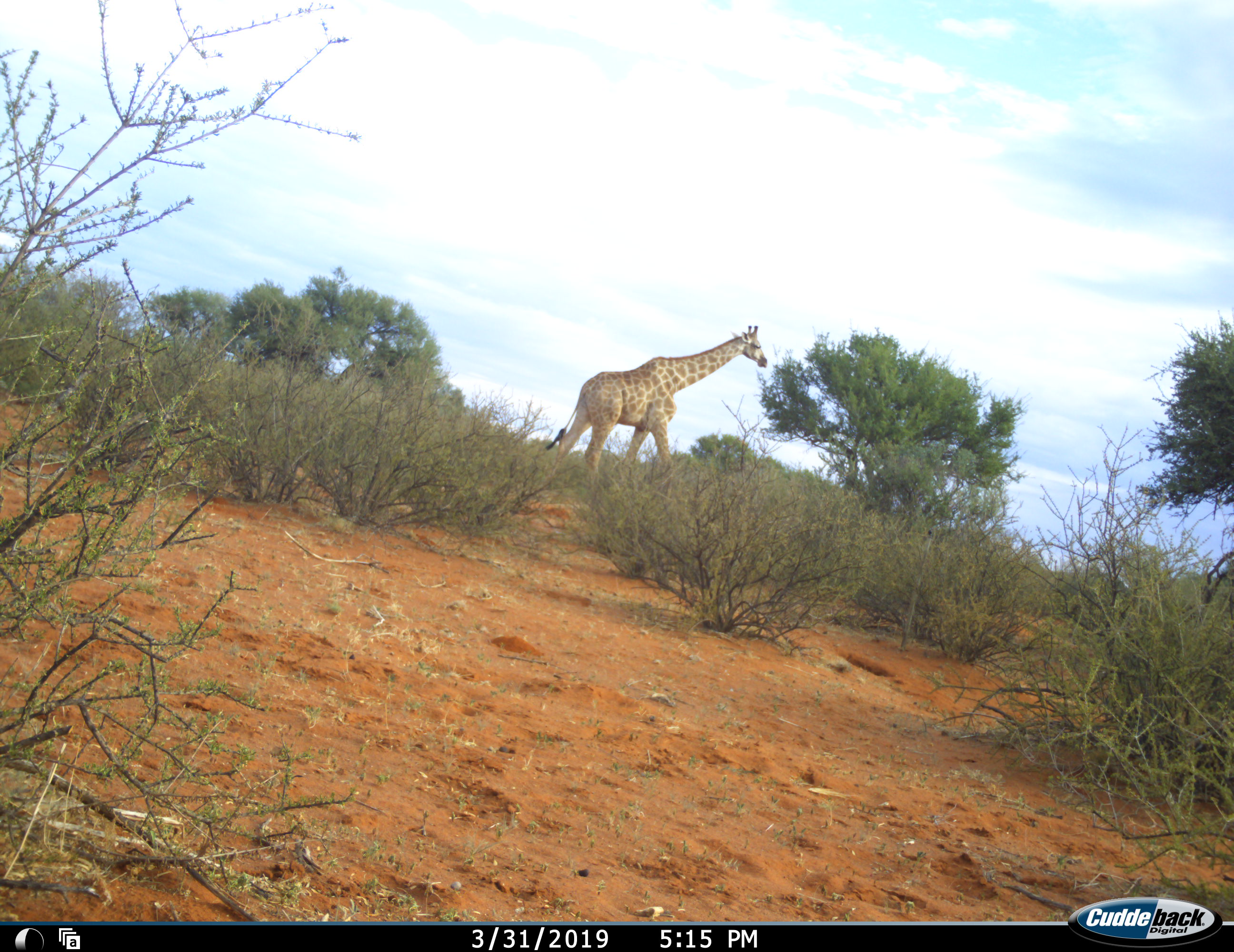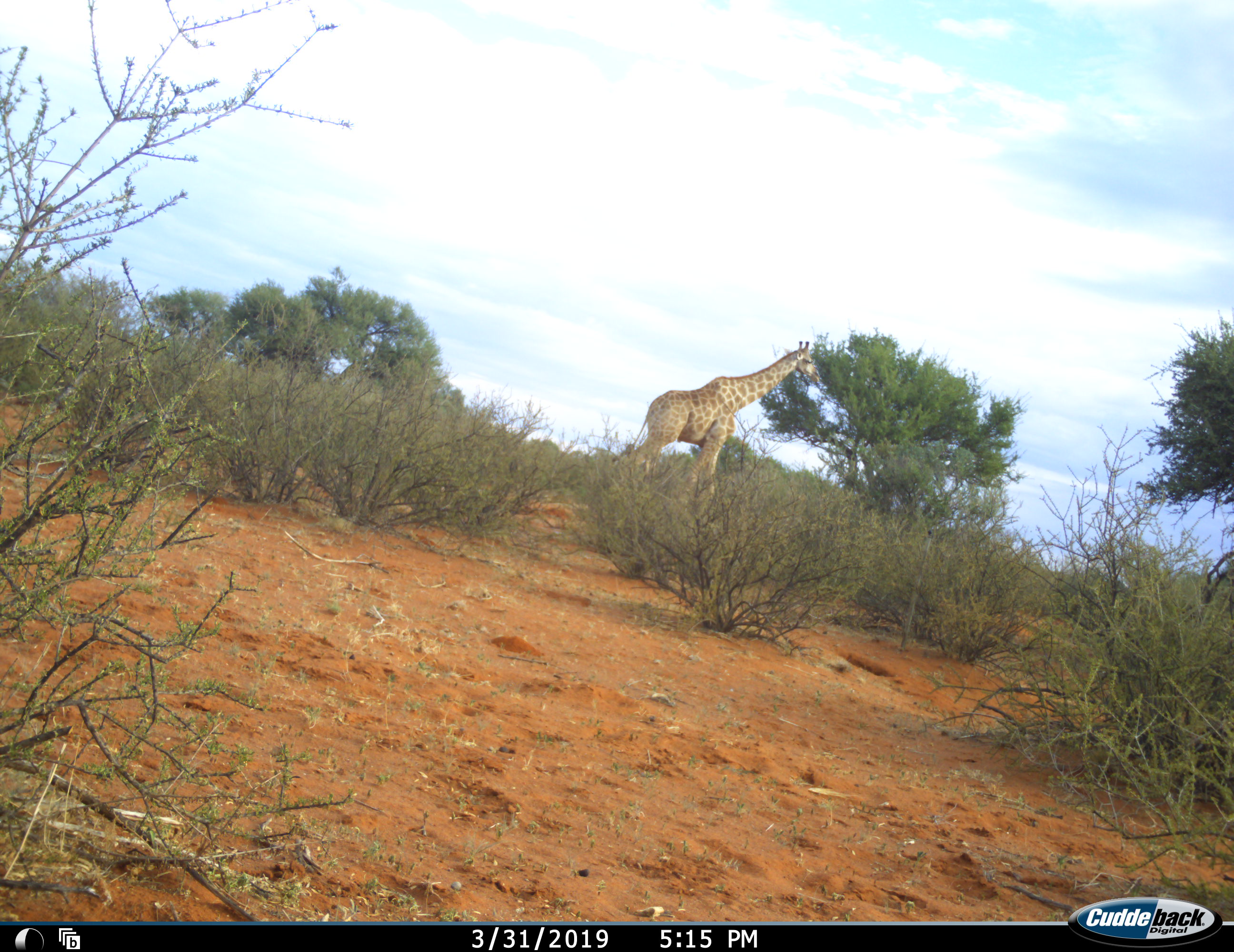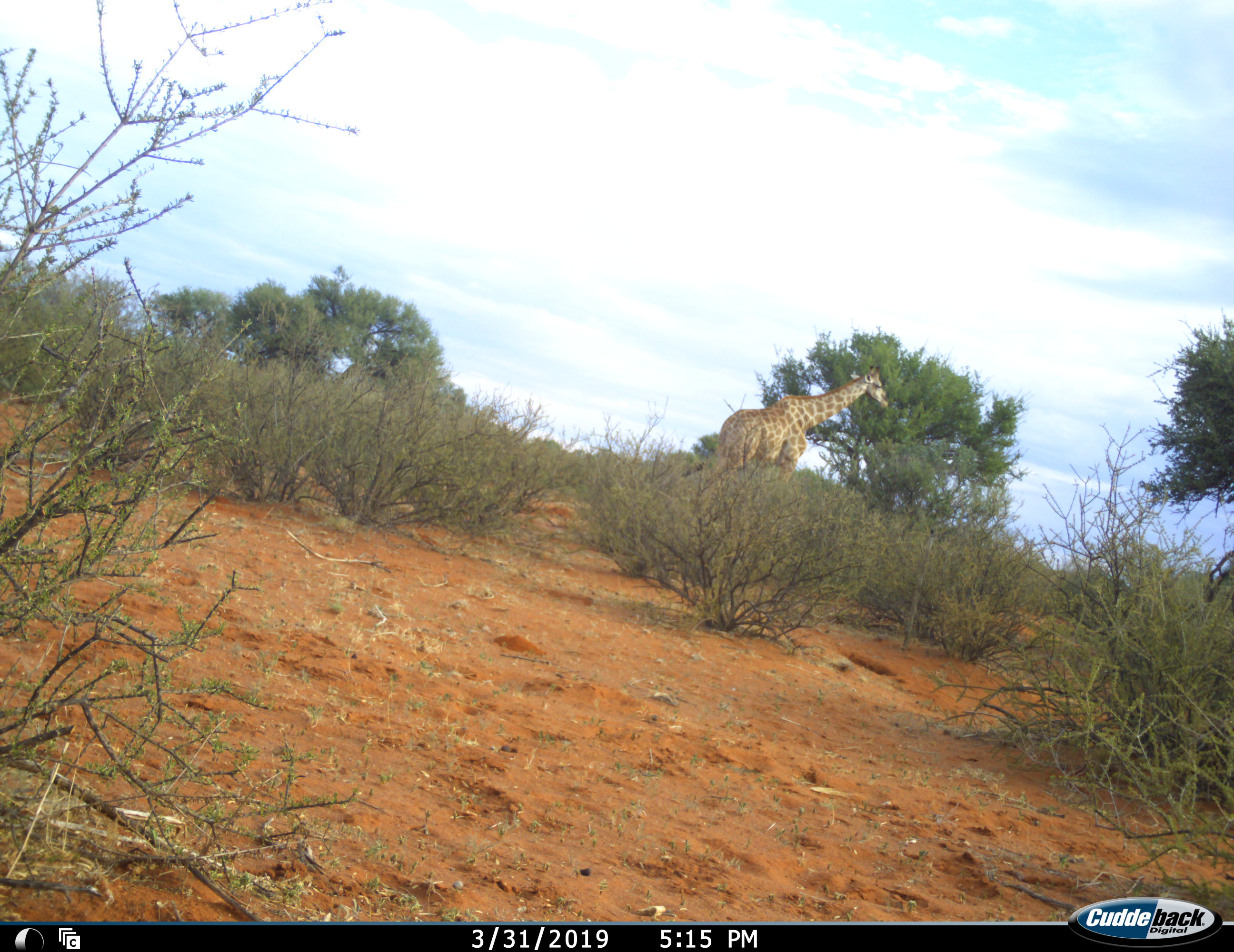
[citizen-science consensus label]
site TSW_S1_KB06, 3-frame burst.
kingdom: Animalia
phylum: Chordata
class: Mammalia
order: Artiodactyla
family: Giraffidae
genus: Giraffa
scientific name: Giraffa camelopardalis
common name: giraffe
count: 1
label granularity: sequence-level